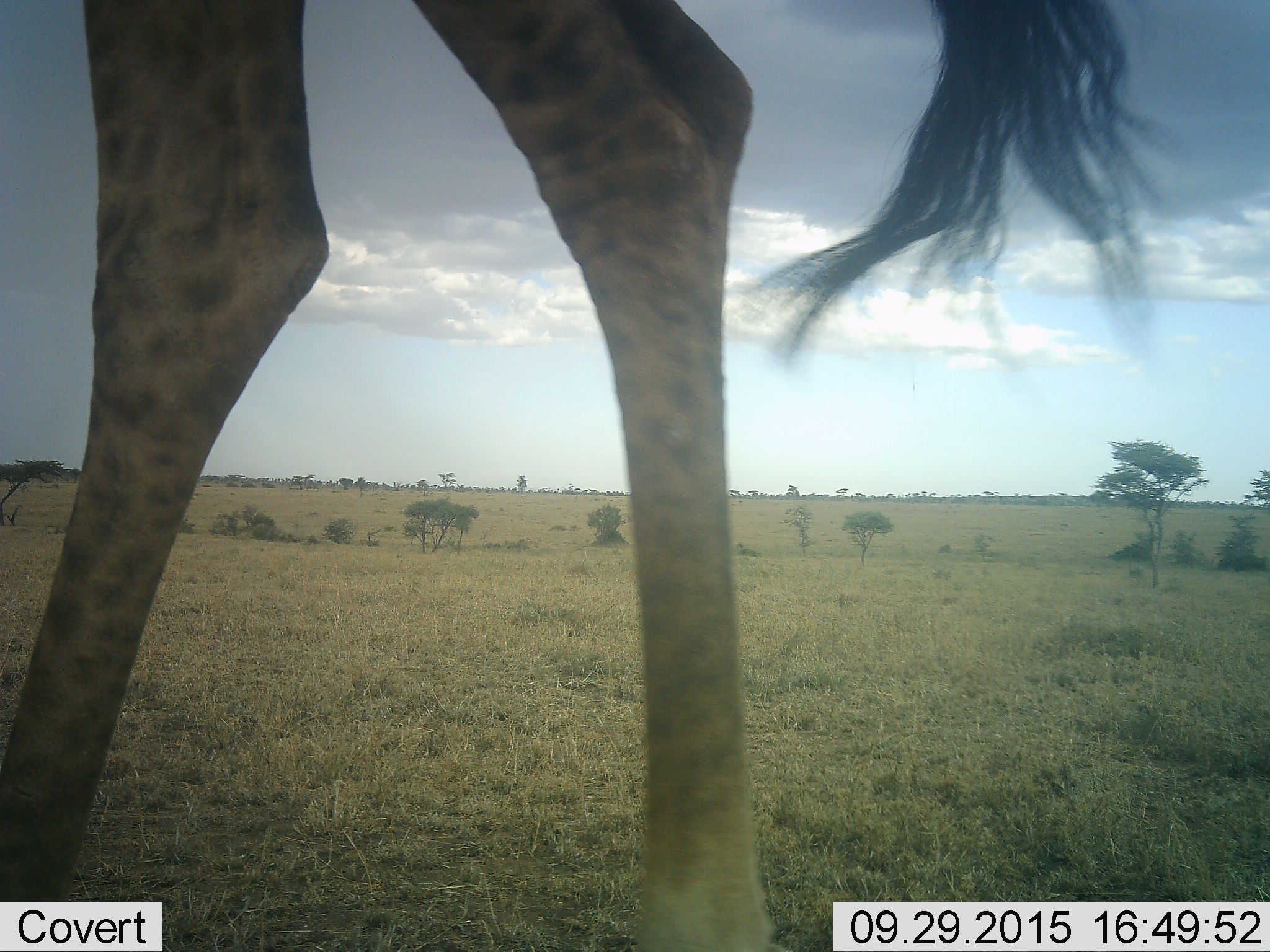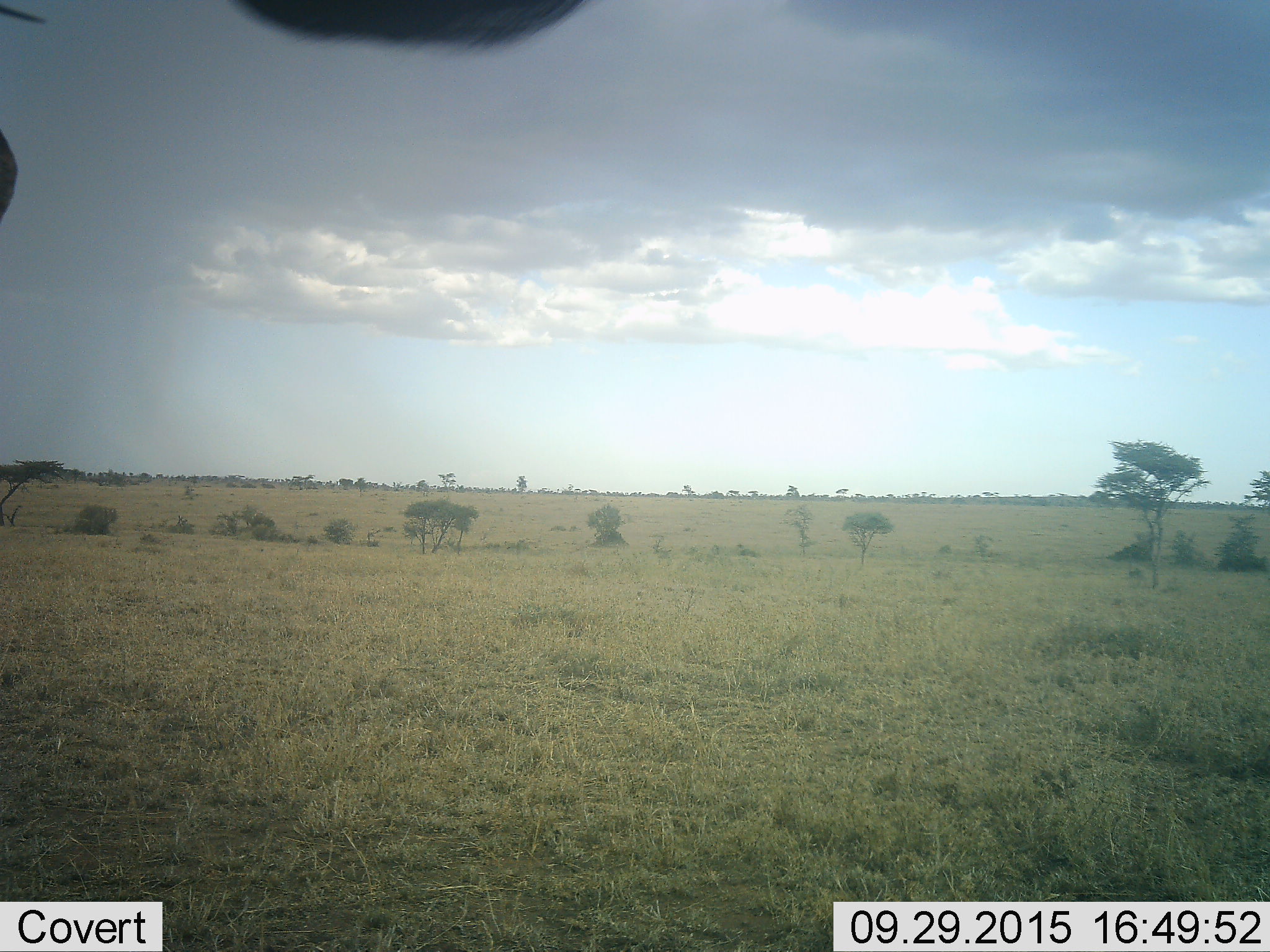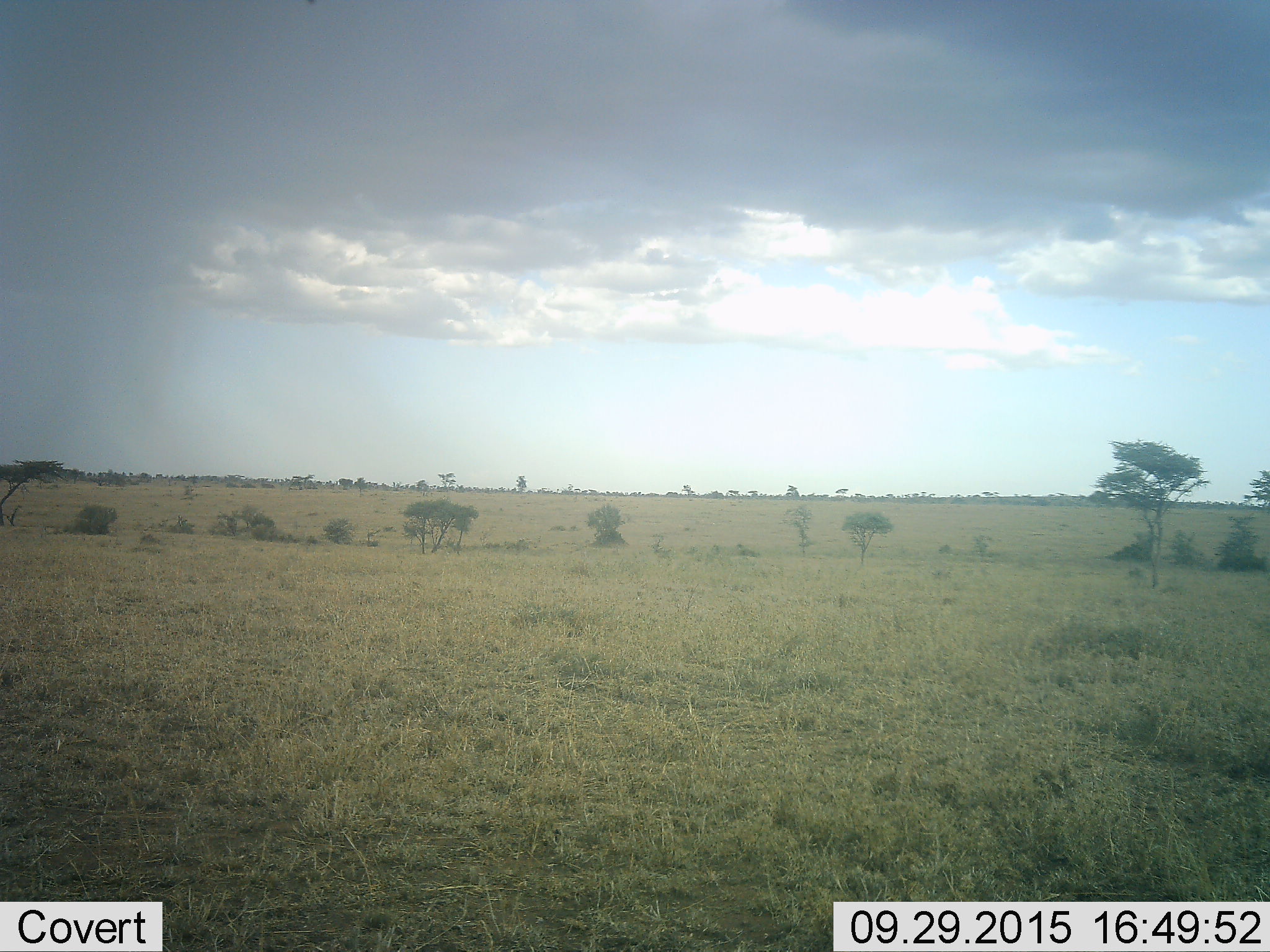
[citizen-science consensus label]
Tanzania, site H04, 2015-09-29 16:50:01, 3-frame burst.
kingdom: Animalia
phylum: Chordata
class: Mammalia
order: Artiodactyla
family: Giraffidae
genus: Giraffa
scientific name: Giraffa camelopardalis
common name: giraffe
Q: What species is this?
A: Giraffe (Giraffa camelopardalis).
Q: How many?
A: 1.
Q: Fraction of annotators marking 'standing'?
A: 0%.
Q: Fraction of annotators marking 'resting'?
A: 0%.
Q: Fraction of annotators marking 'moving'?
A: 100%.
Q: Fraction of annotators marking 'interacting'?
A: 0%.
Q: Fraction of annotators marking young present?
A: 0%.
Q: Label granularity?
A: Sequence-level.